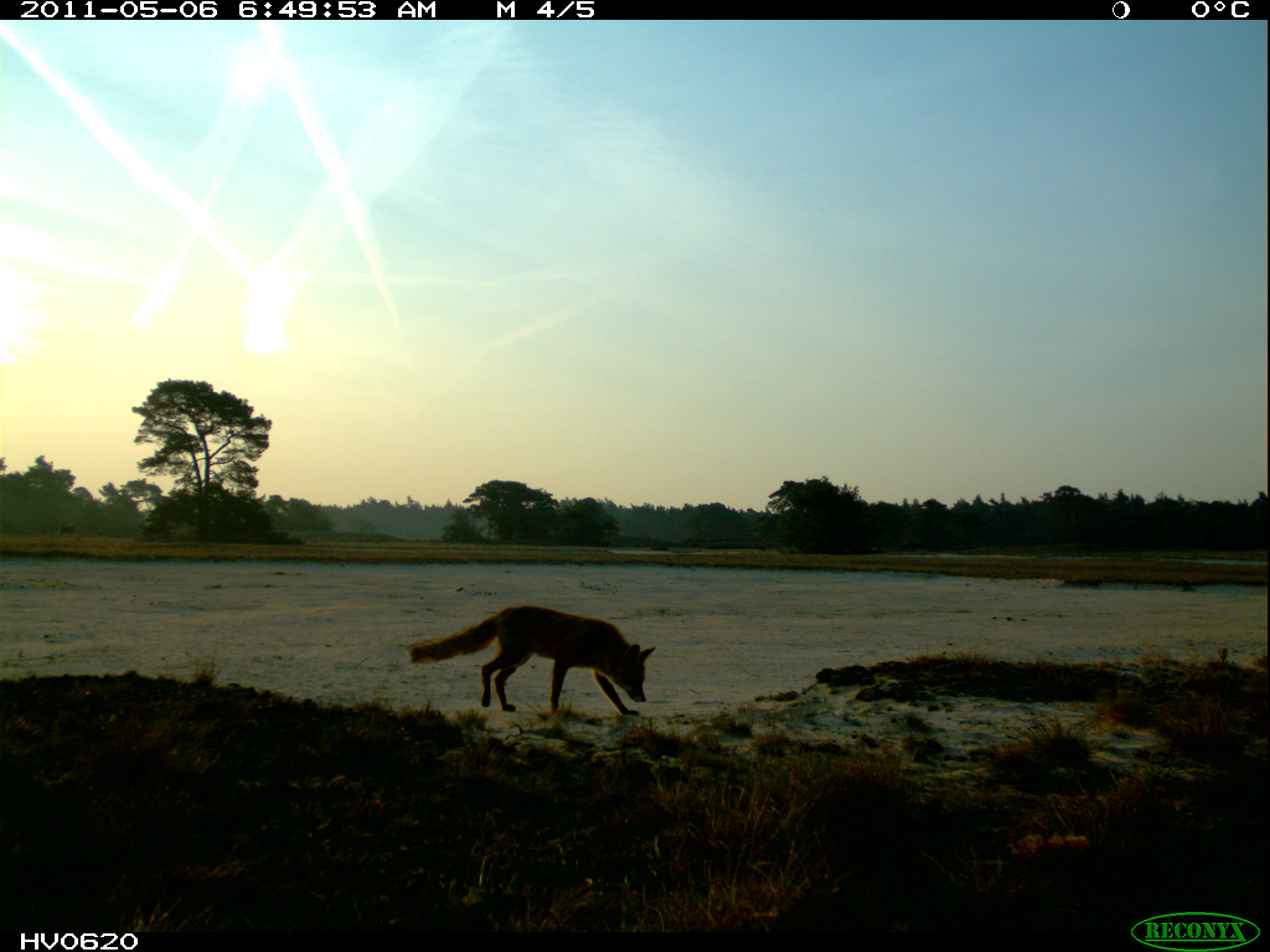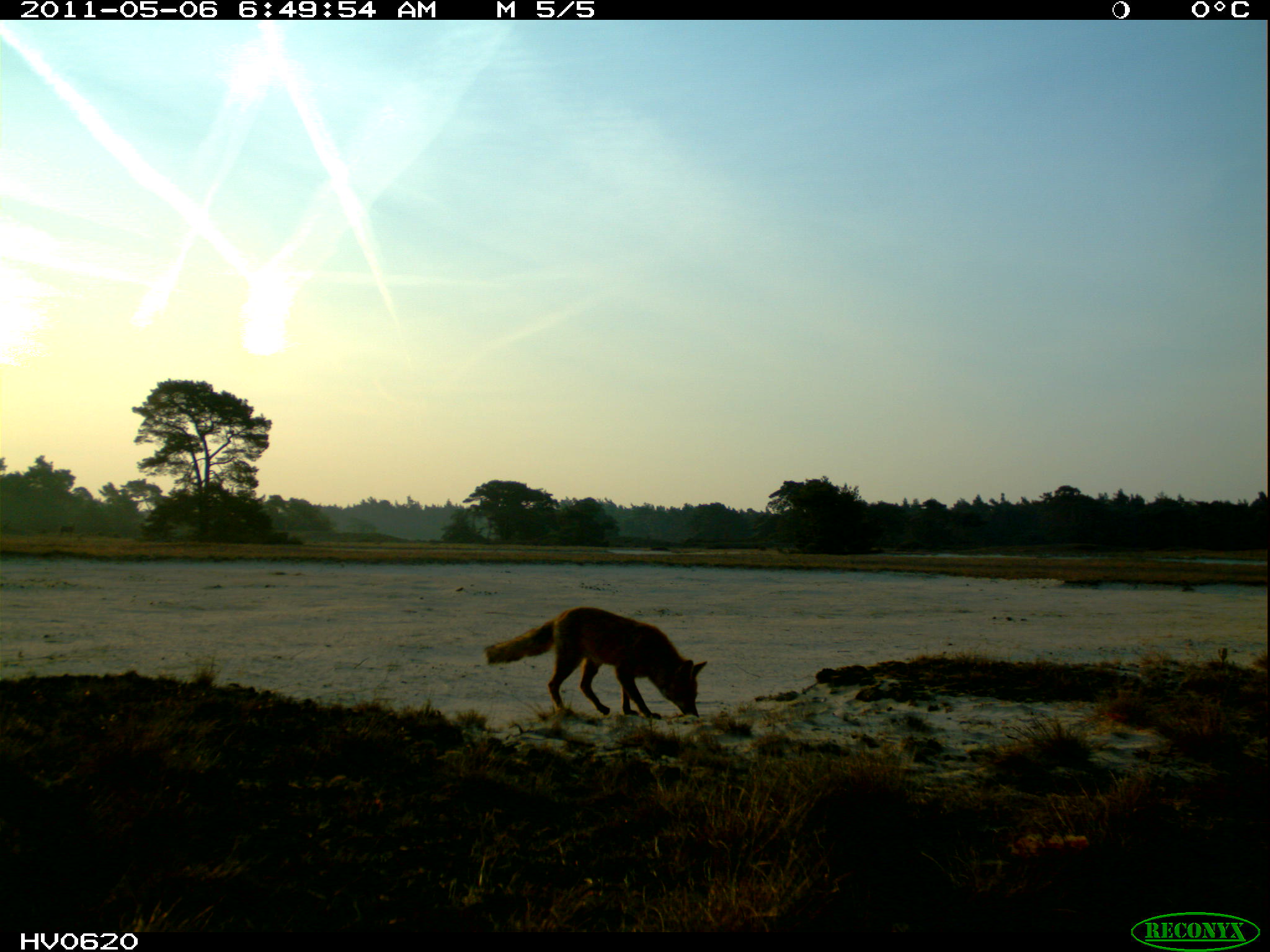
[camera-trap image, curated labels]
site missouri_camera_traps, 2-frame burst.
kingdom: Animalia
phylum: Chordata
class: Mammalia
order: Carnivora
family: Canidae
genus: Vulpes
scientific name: Vulpes vulpes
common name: red fox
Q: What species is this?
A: Red fox (Vulpes vulpes).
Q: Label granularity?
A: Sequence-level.